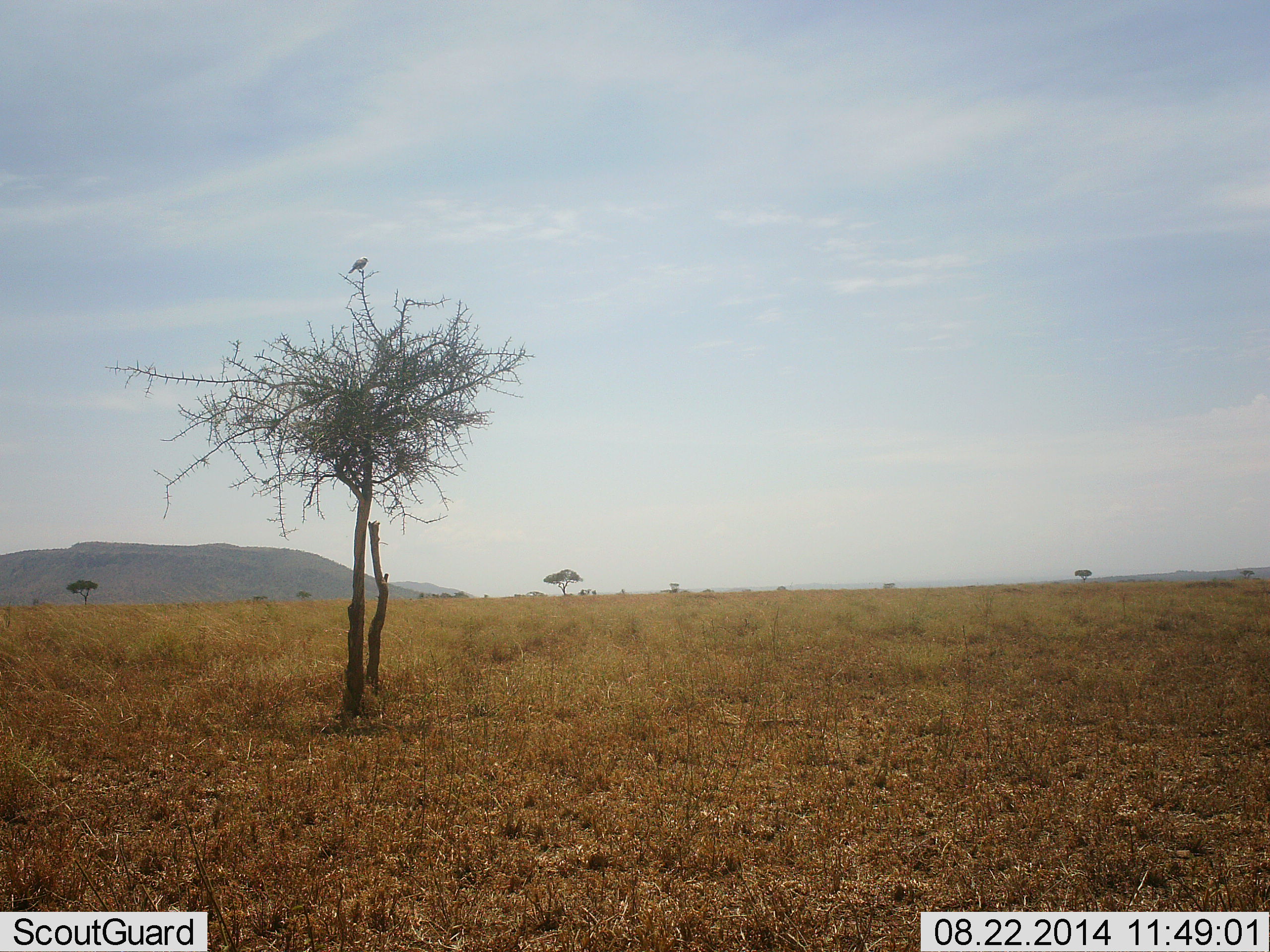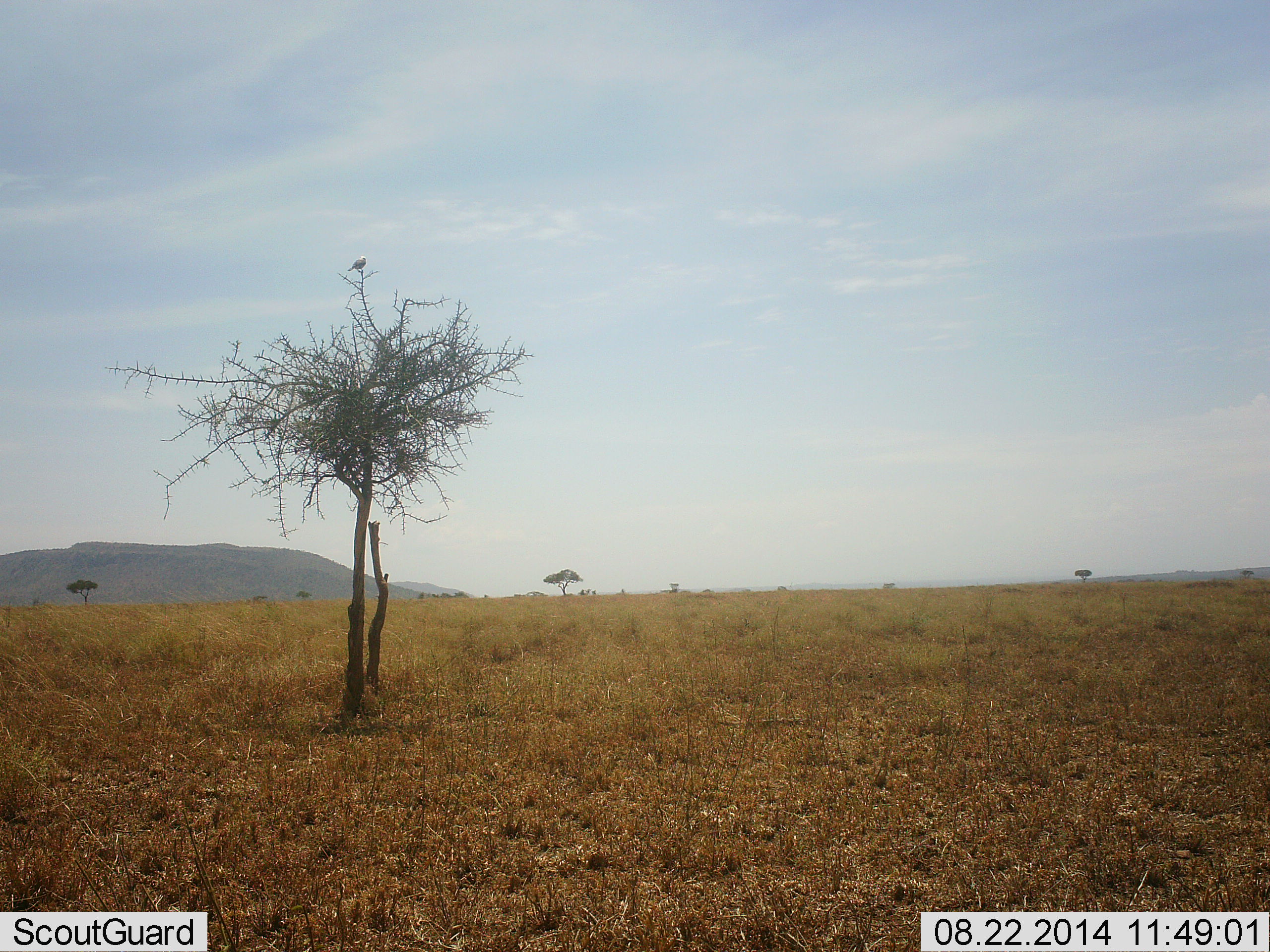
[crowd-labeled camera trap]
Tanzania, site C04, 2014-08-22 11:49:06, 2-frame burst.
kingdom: Animalia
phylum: Chordata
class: Aves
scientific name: Aves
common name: bird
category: otherbird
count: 1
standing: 40%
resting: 60%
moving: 0%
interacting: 0%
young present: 0%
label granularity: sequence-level